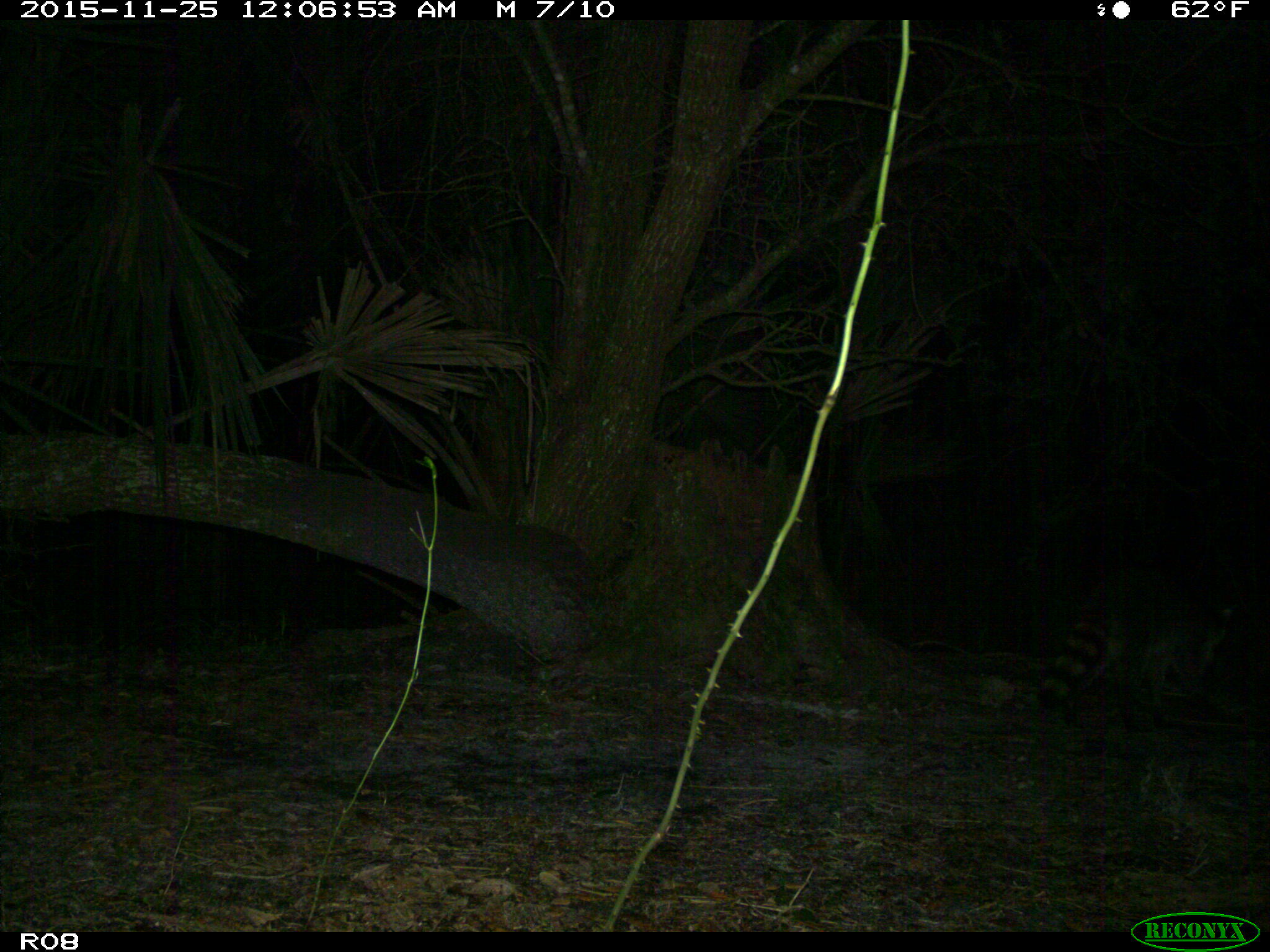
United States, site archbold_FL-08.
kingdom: Animalia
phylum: Chordata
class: Mammalia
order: Carnivora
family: Procyonidae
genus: Procyon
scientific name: Procyon lotor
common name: common raccoon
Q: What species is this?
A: Procyon lotor (common raccoon).